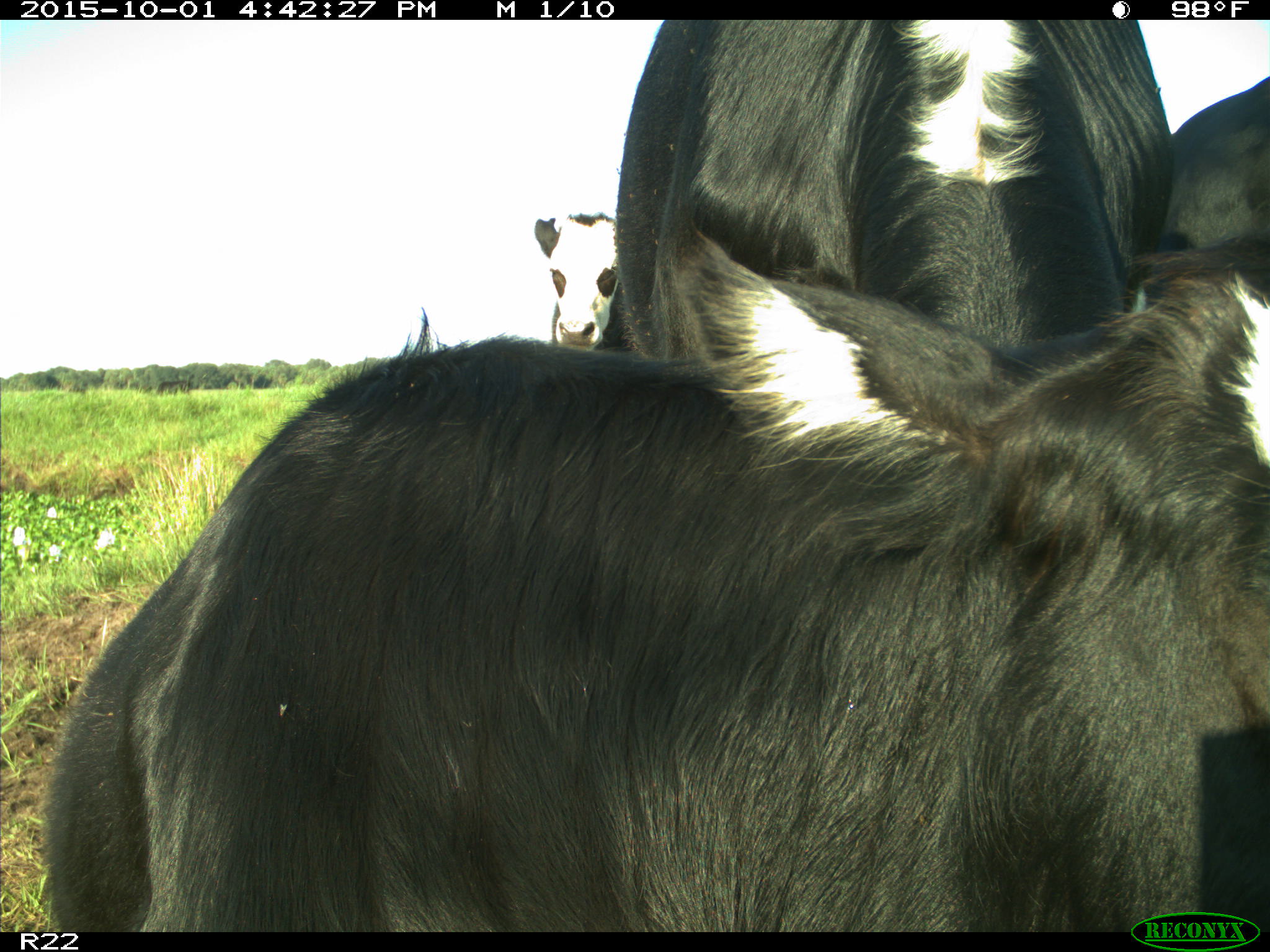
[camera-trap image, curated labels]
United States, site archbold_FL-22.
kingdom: Animalia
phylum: Chordata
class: Mammalia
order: Artiodactyla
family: Bovidae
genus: Bos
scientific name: Bos taurus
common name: domestic cow